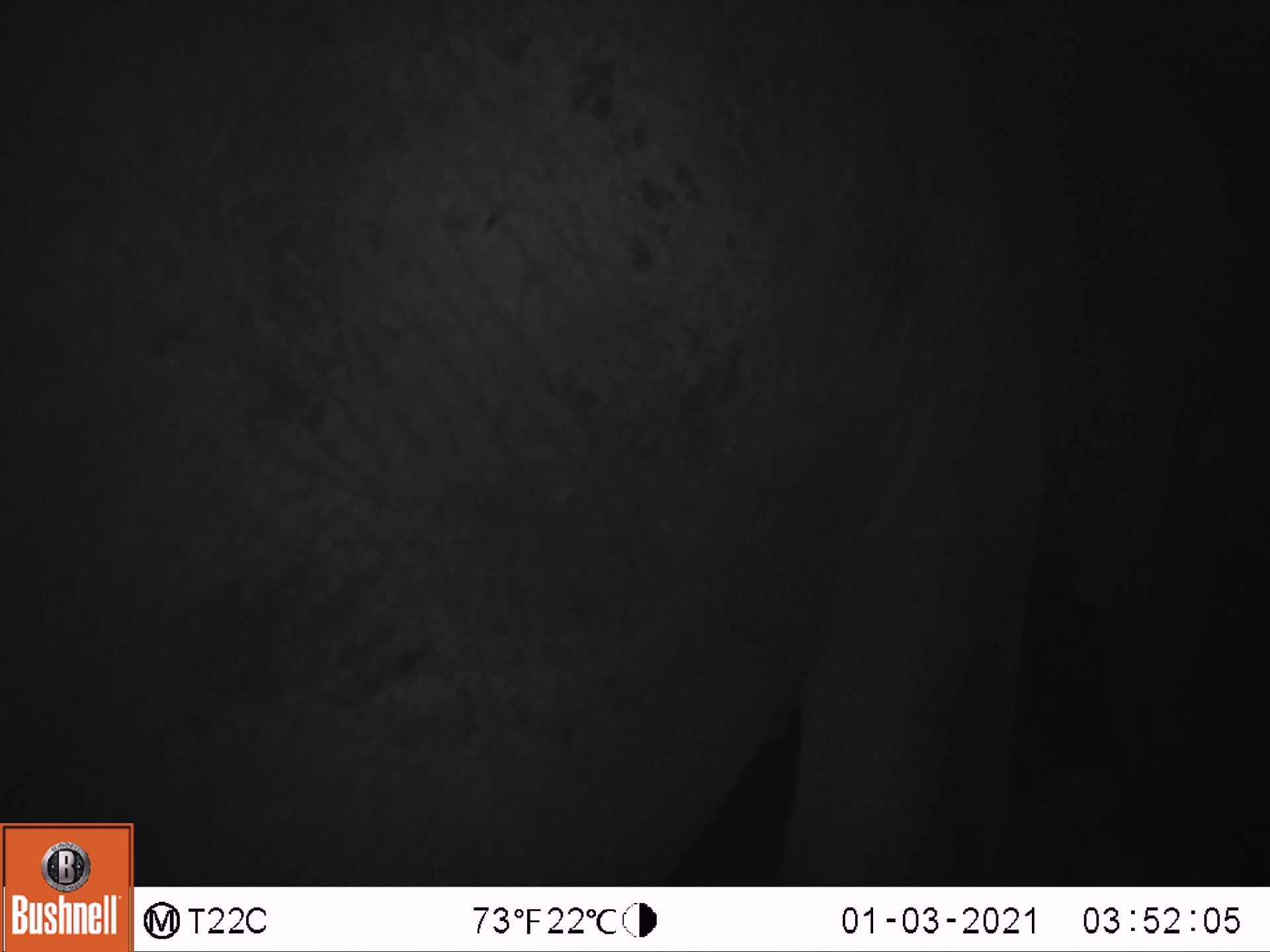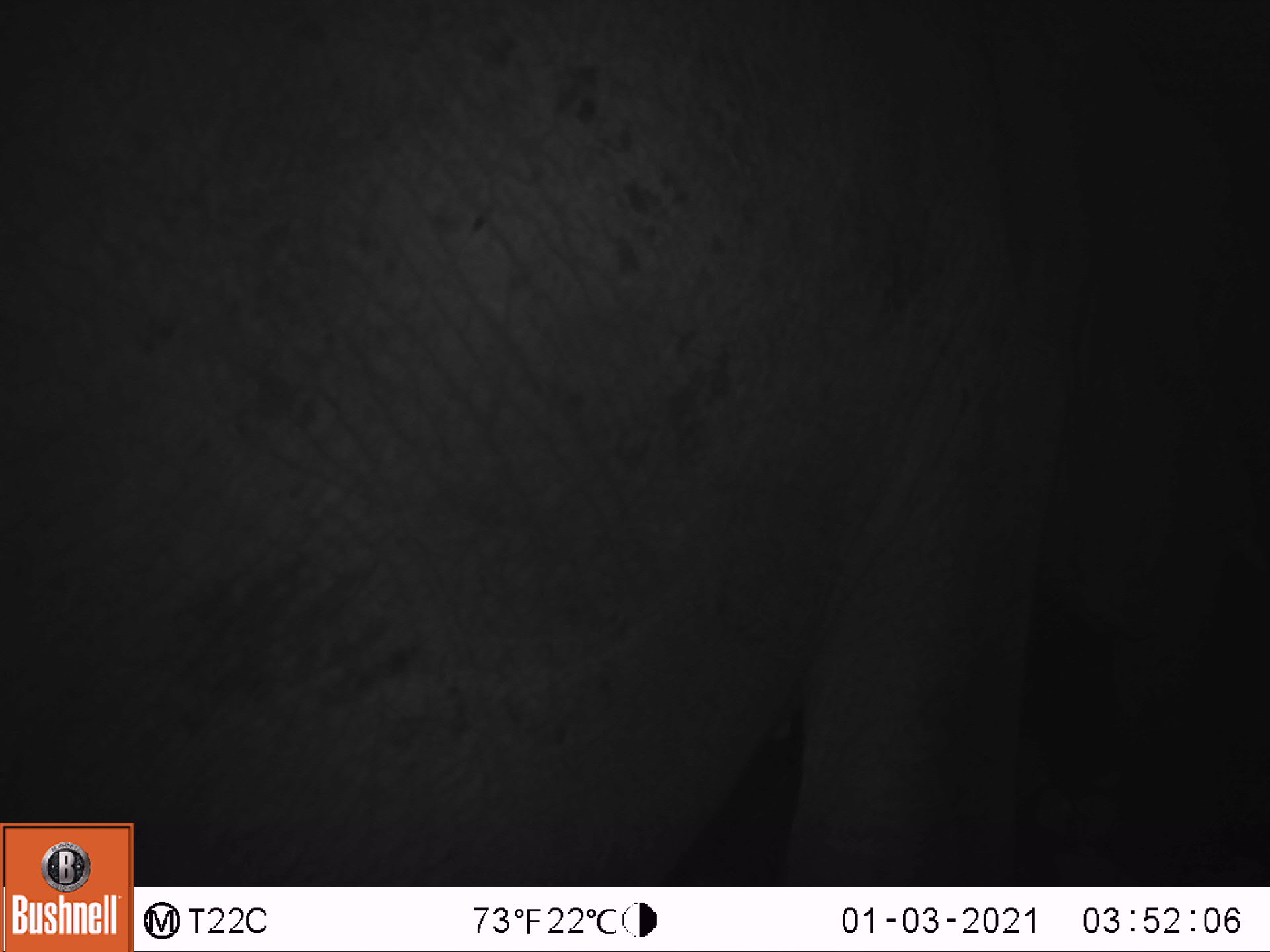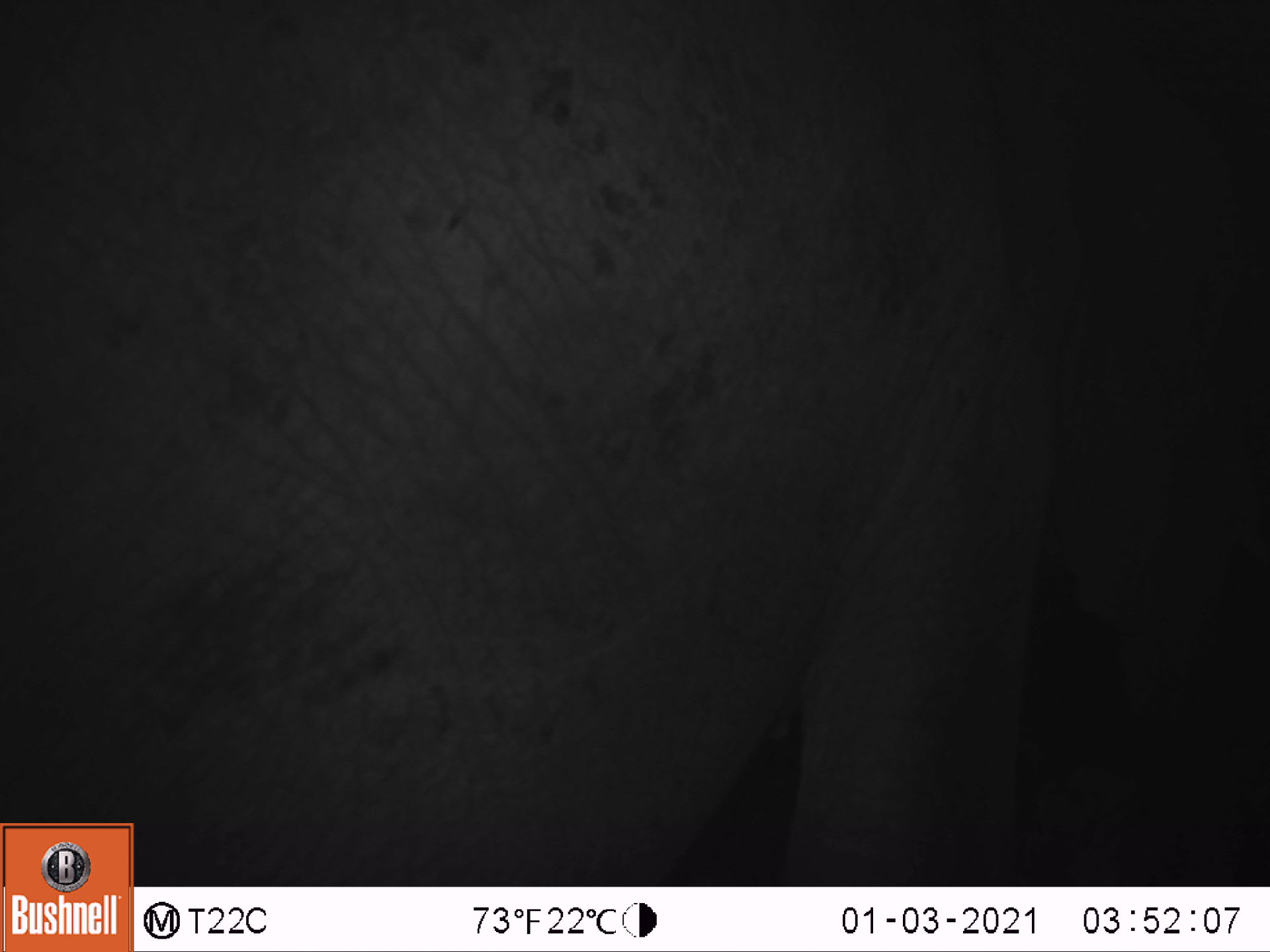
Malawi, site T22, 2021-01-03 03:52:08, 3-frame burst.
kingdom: Animalia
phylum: Chordata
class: Mammalia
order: Proboscidea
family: Elephantidae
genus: Loxodonta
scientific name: Loxodonta africana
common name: african savanna elephant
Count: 1.